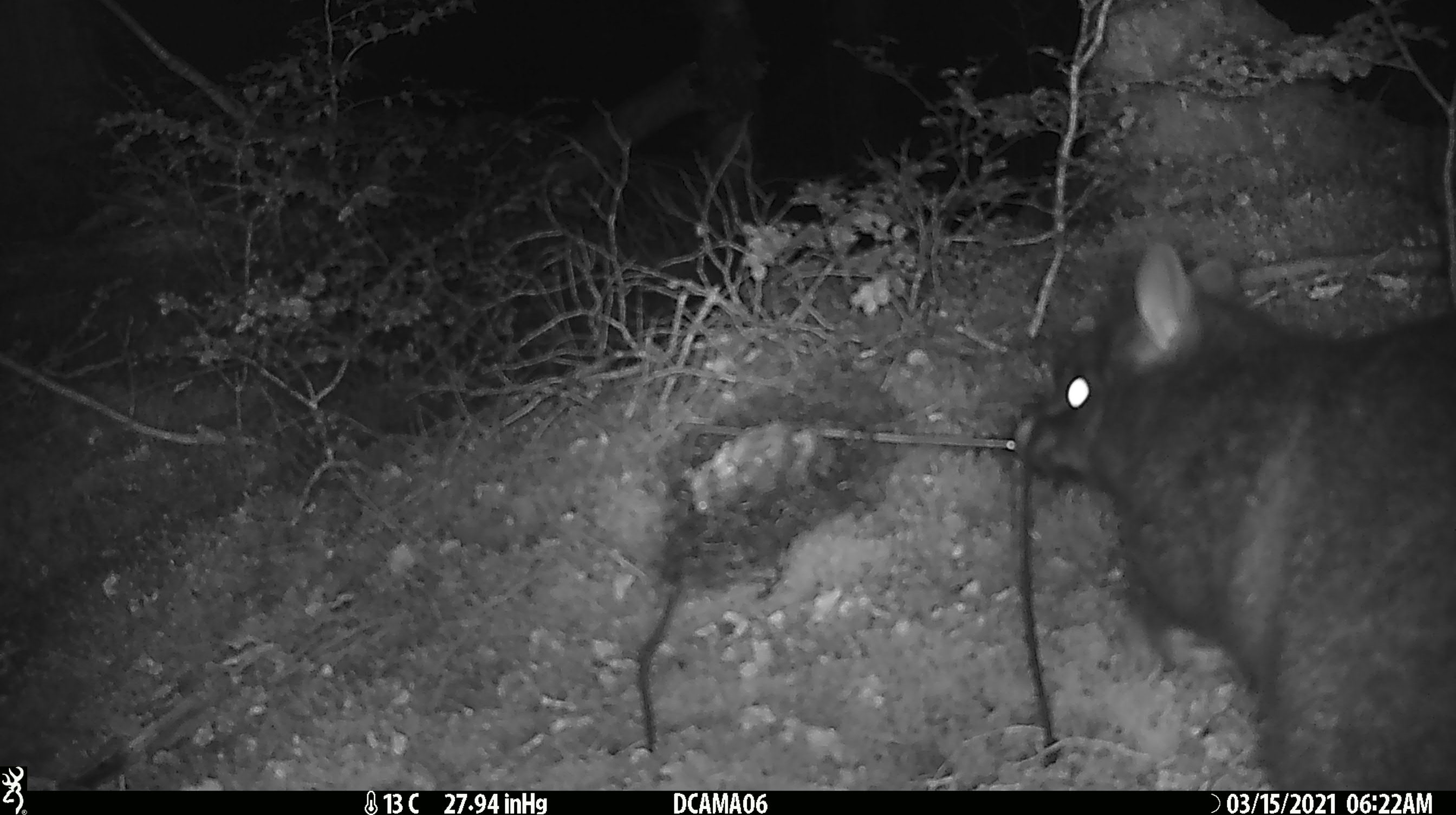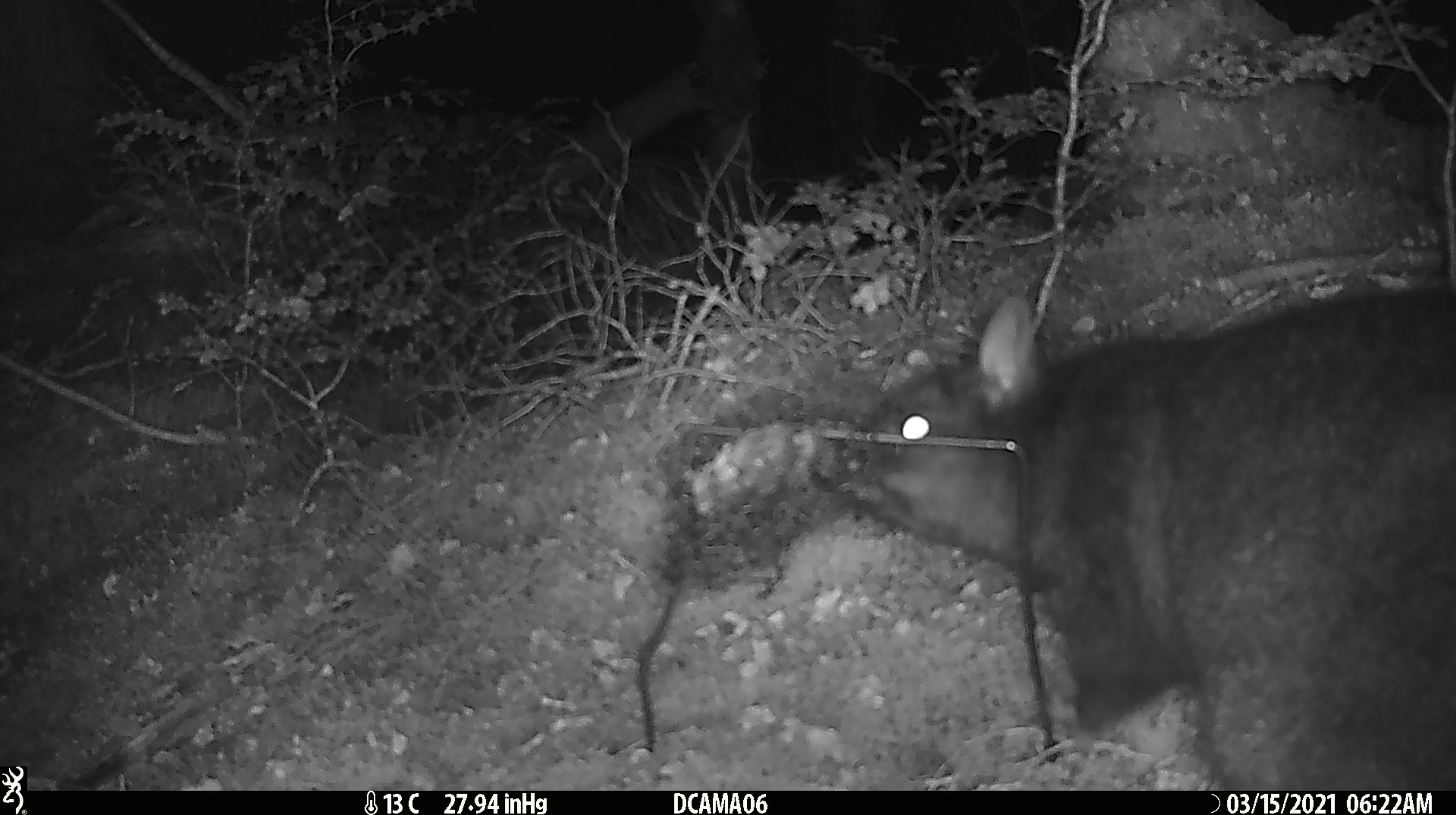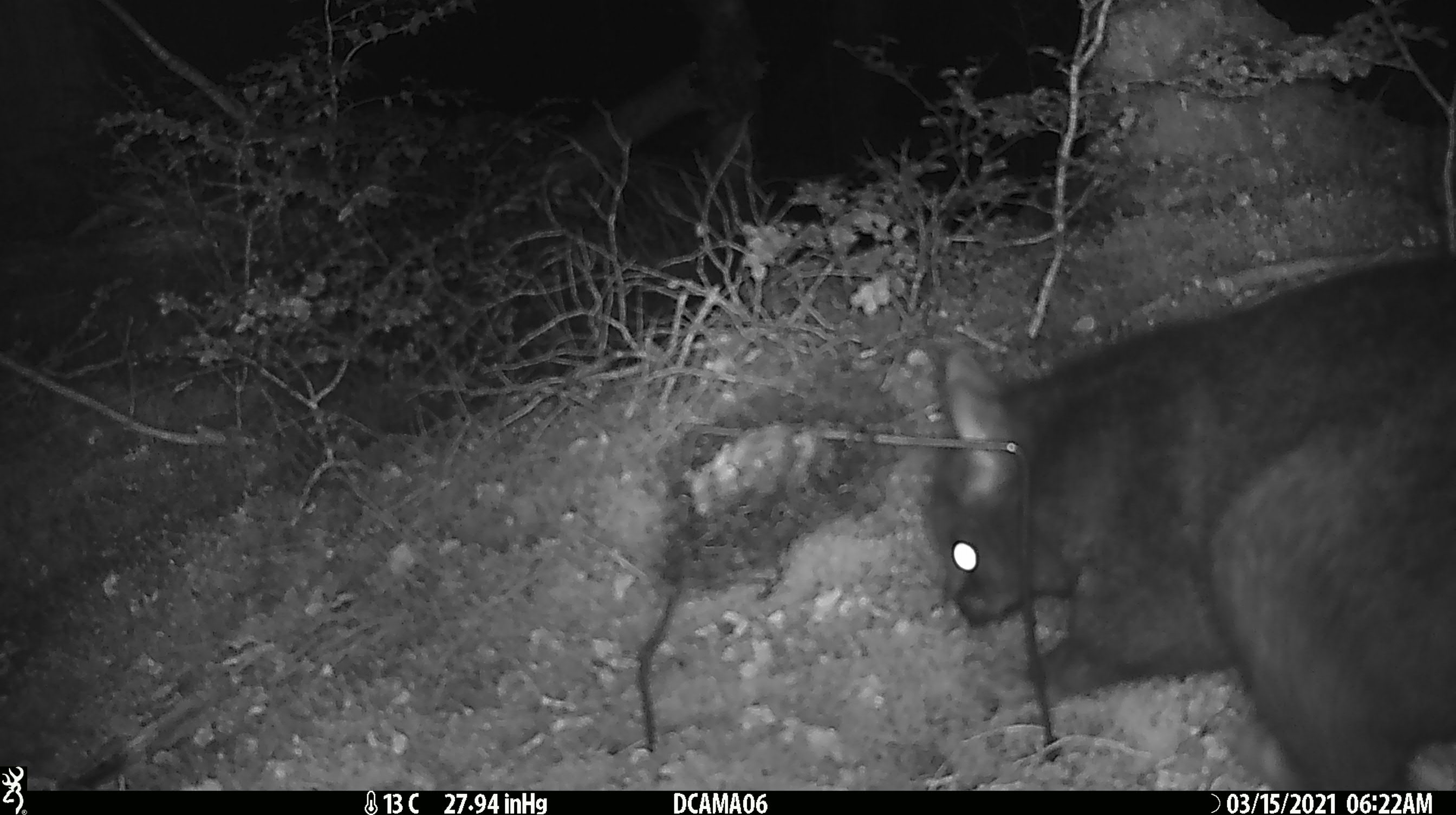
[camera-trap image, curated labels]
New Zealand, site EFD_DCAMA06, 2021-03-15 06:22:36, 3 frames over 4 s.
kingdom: Animalia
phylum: Chordata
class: Mammalia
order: Diprotodontia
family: Phalangeridae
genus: Trichosurus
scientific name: Trichosurus vulpecula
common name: common brushtail possum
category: possum